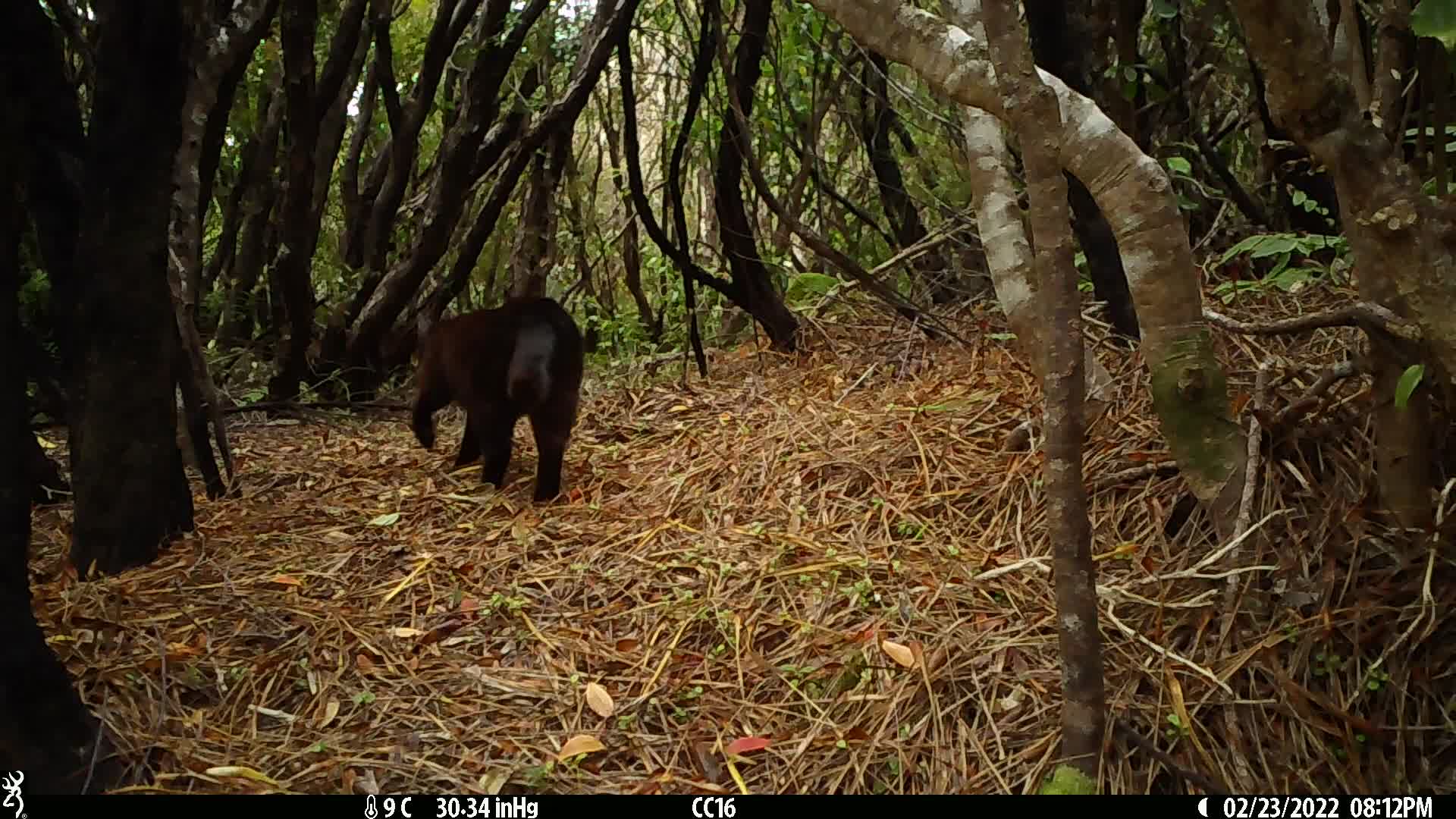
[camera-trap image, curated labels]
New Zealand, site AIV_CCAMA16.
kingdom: Animalia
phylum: Chordata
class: Mammalia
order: Carnivora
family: Felidae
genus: Felis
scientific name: Felis catus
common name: domestic cat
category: cat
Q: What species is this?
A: Cat (domestic cat) (Felis catus).